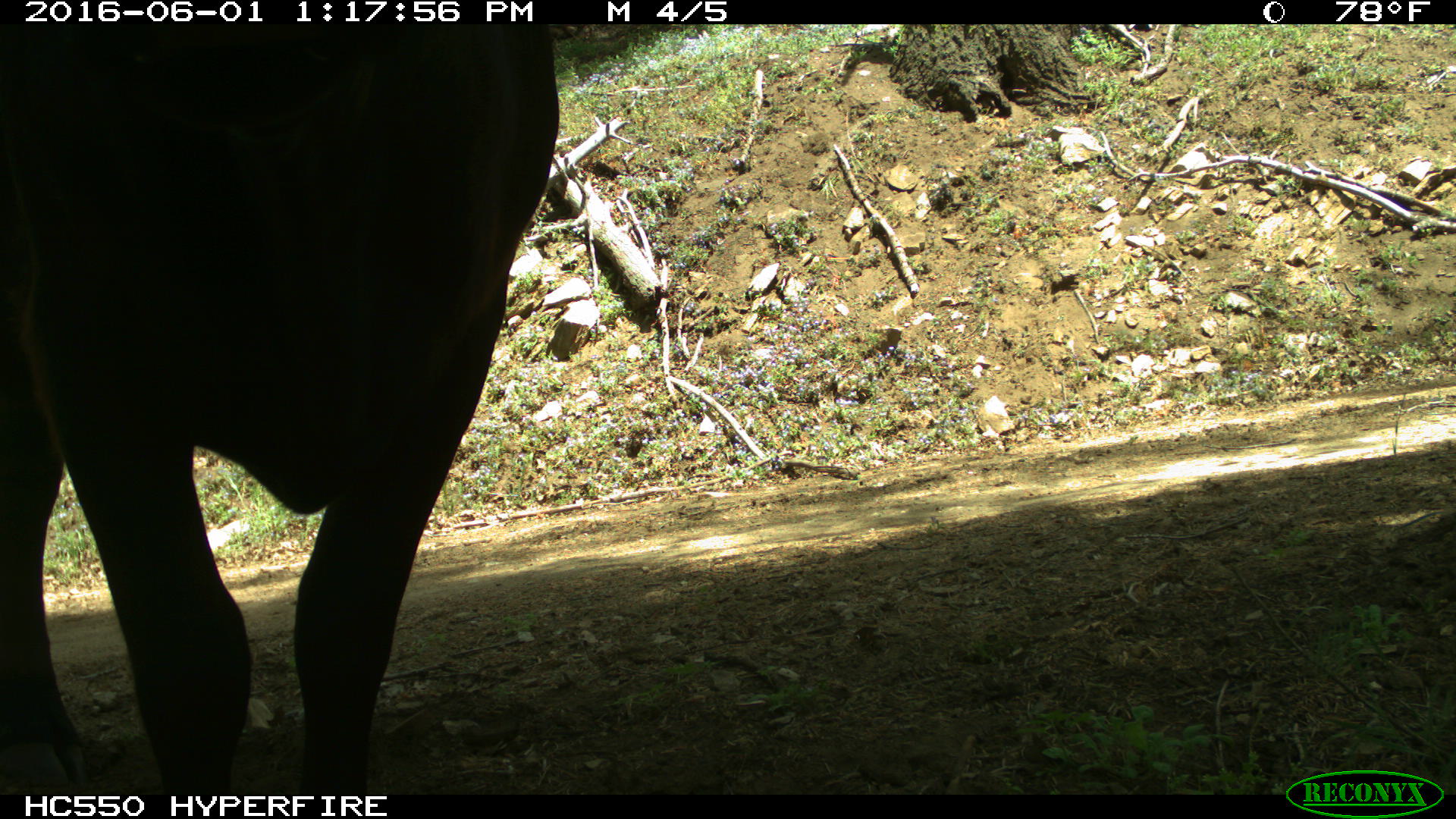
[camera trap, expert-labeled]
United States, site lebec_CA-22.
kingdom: Animalia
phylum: Chordata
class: Mammalia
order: Artiodactyla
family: Bovidae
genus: Bos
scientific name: Bos taurus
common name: domestic cow